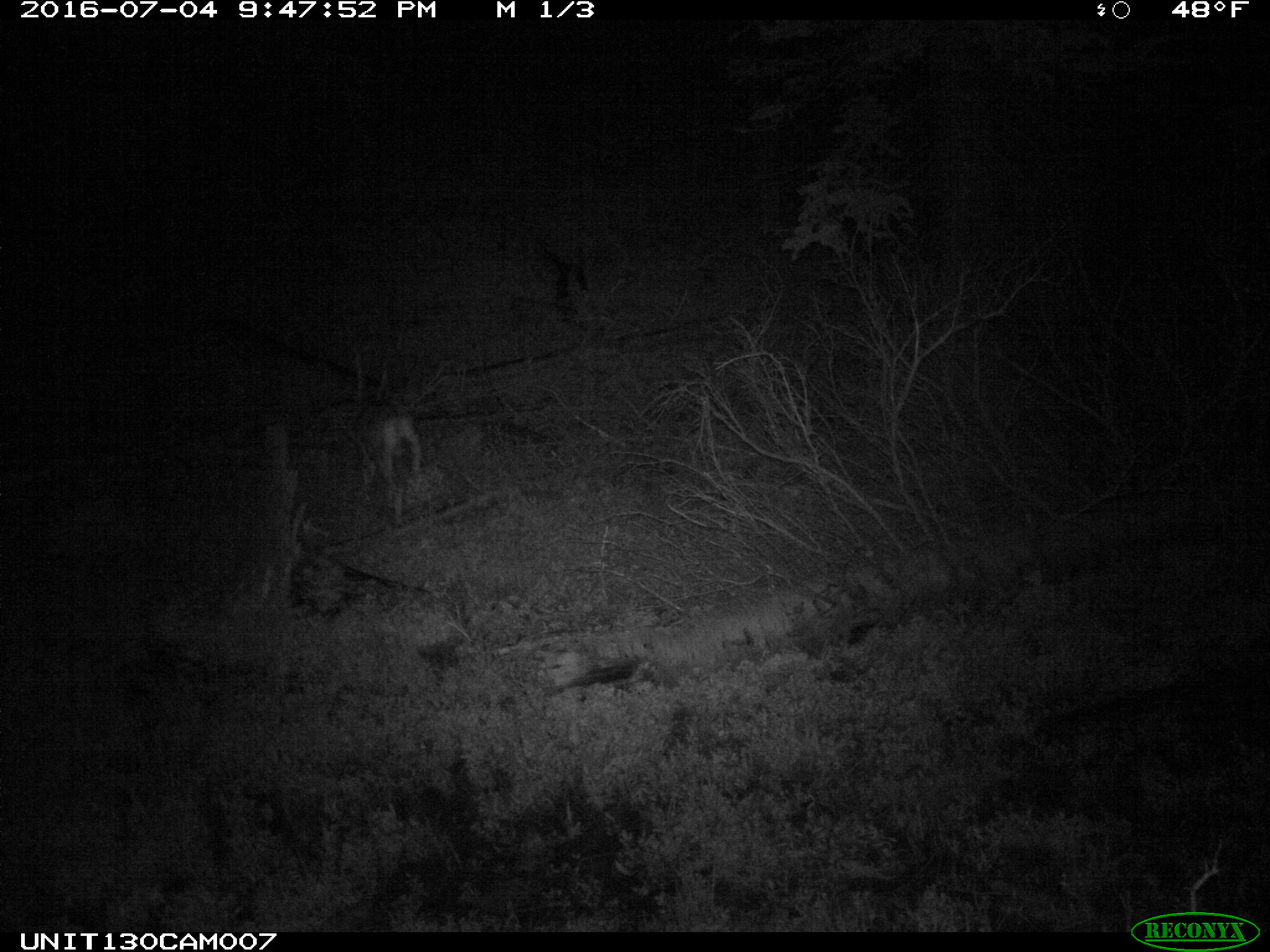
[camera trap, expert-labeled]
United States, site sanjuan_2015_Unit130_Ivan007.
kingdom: Animalia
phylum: Chordata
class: Mammalia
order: Artiodactyla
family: Cervidae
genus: Odocoileus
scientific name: Odocoileus hemionus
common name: mule deer